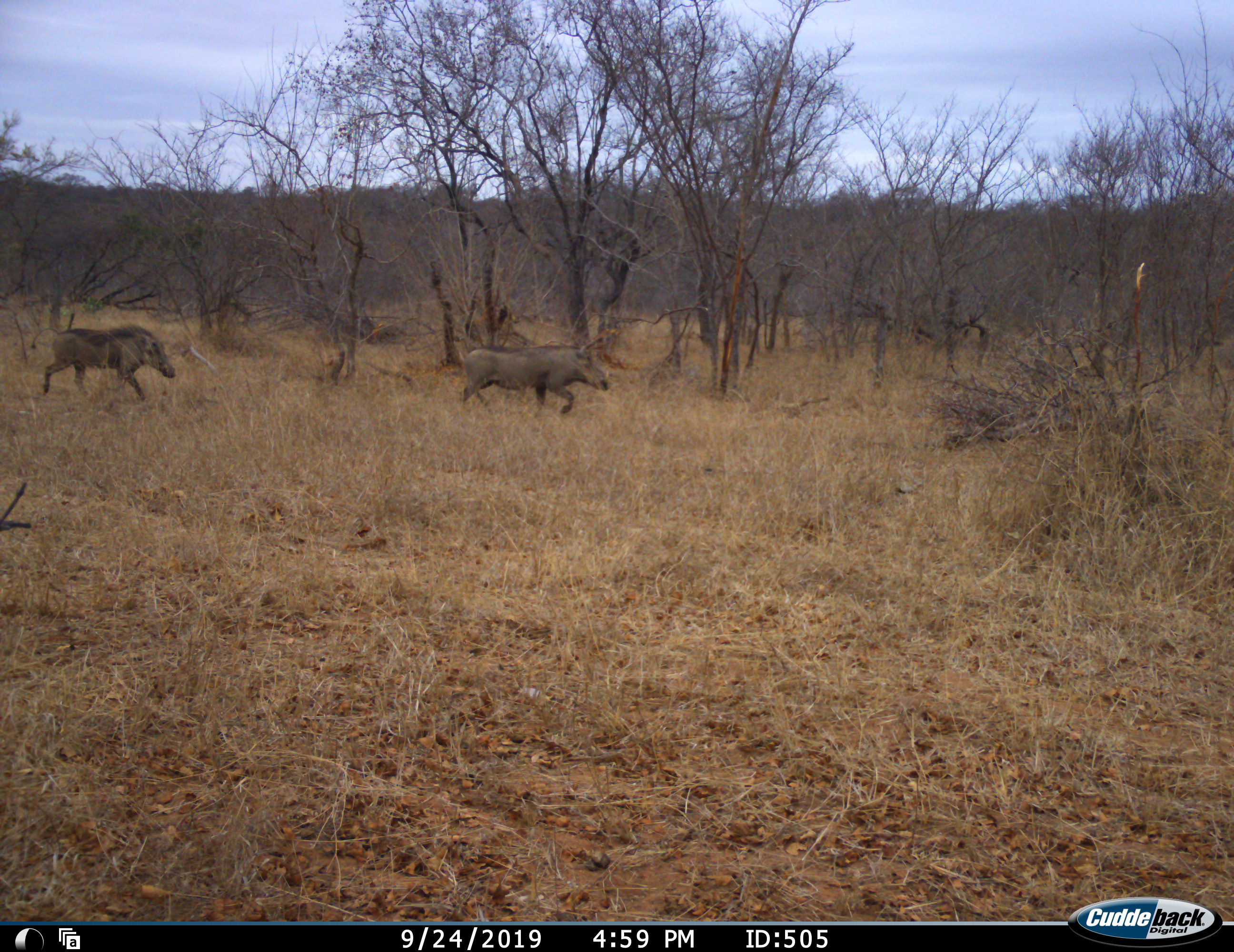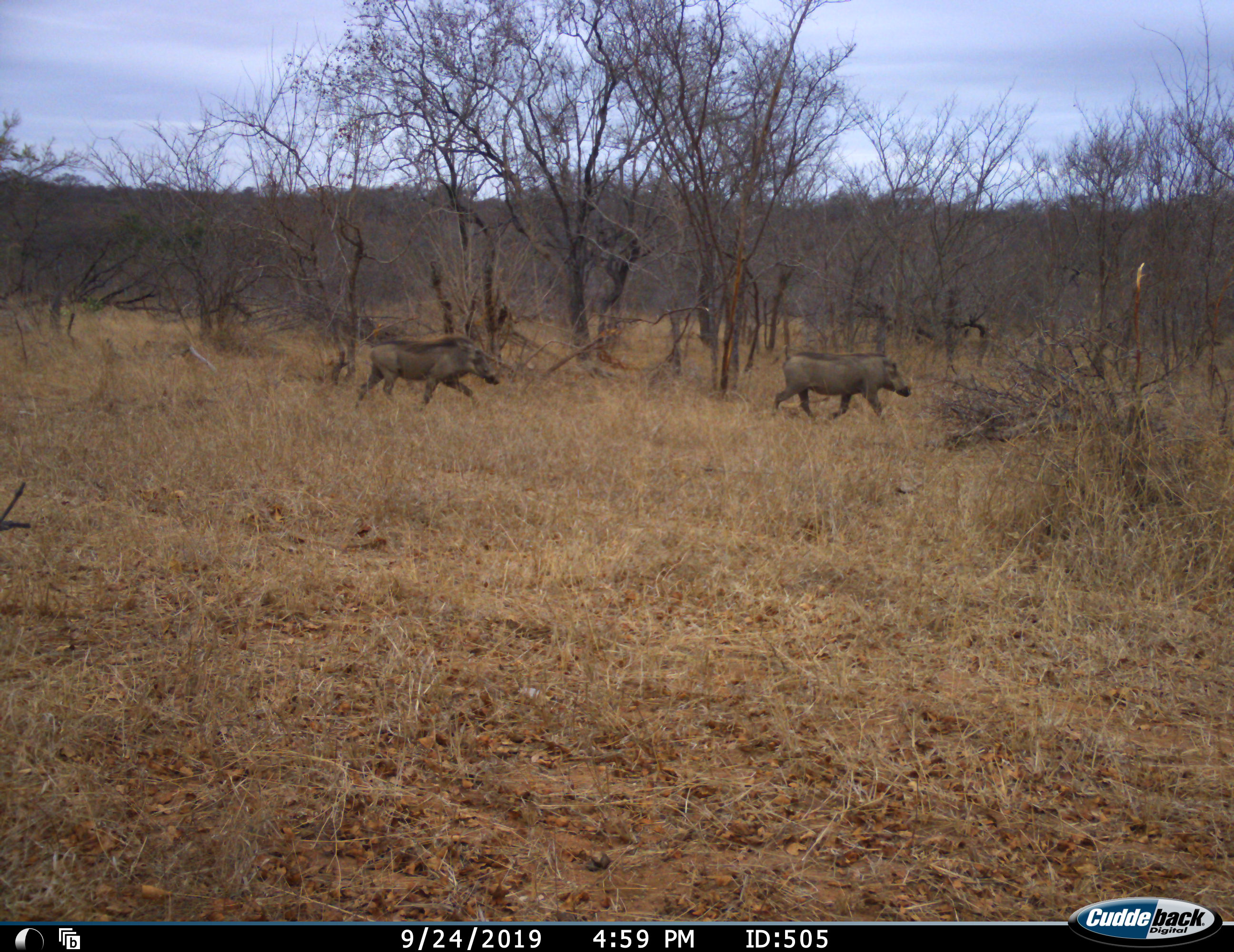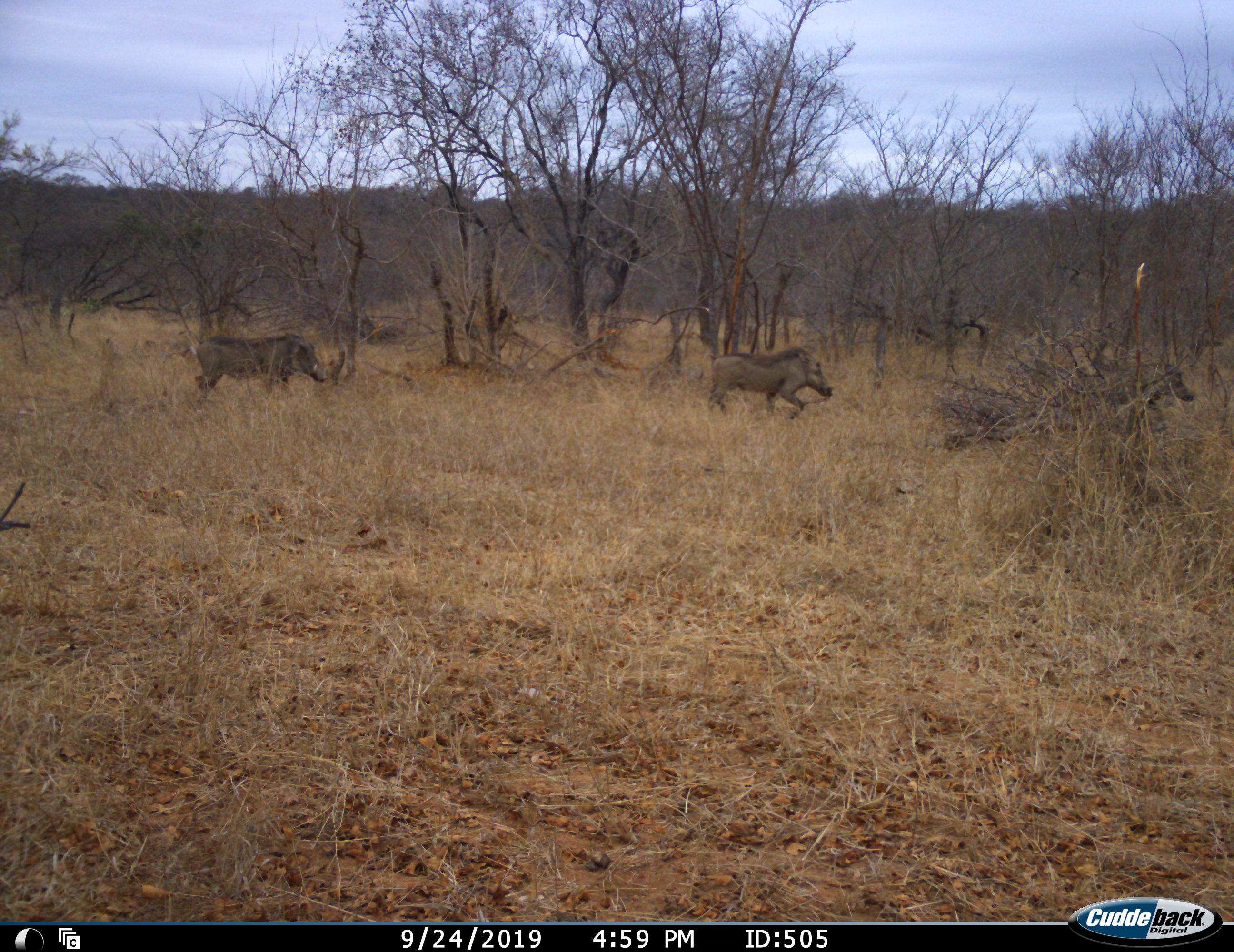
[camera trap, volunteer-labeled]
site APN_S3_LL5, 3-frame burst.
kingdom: Animalia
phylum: Chordata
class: Mammalia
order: Artiodactyla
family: Suidae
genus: Phacochoerus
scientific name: Phacochoerus africanus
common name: warthog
Warthog (Phacochoerus africanus), count 3. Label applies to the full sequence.